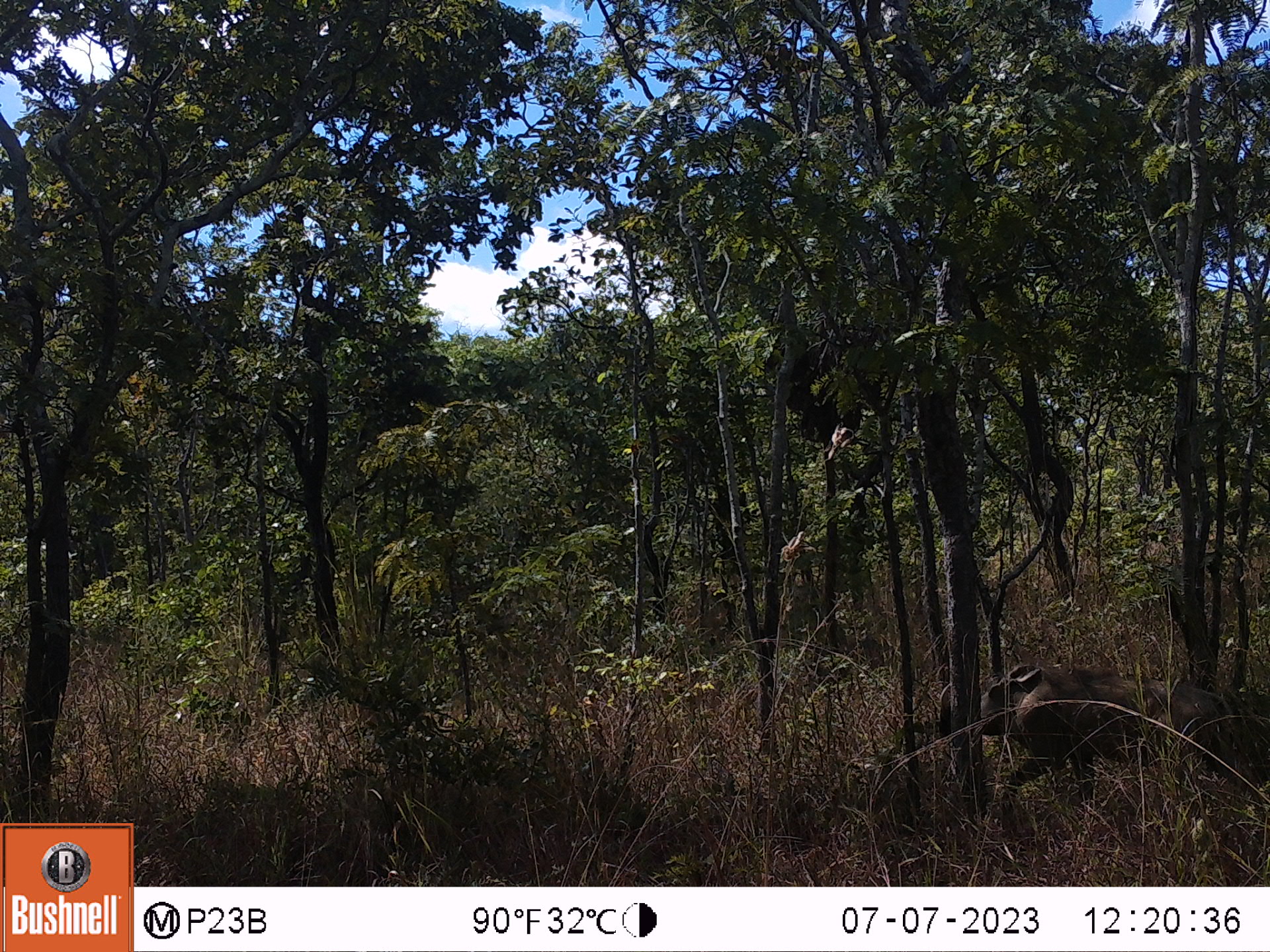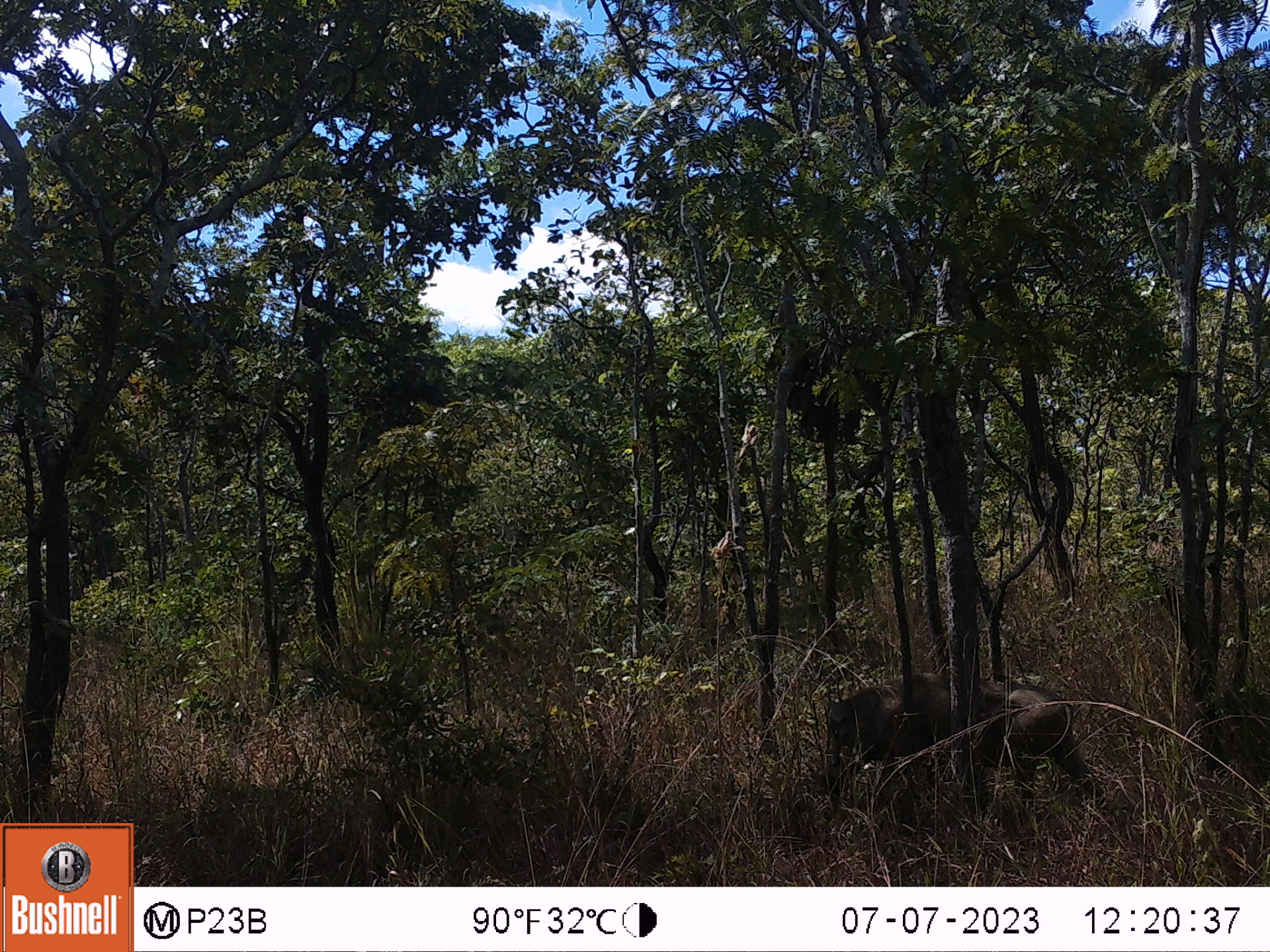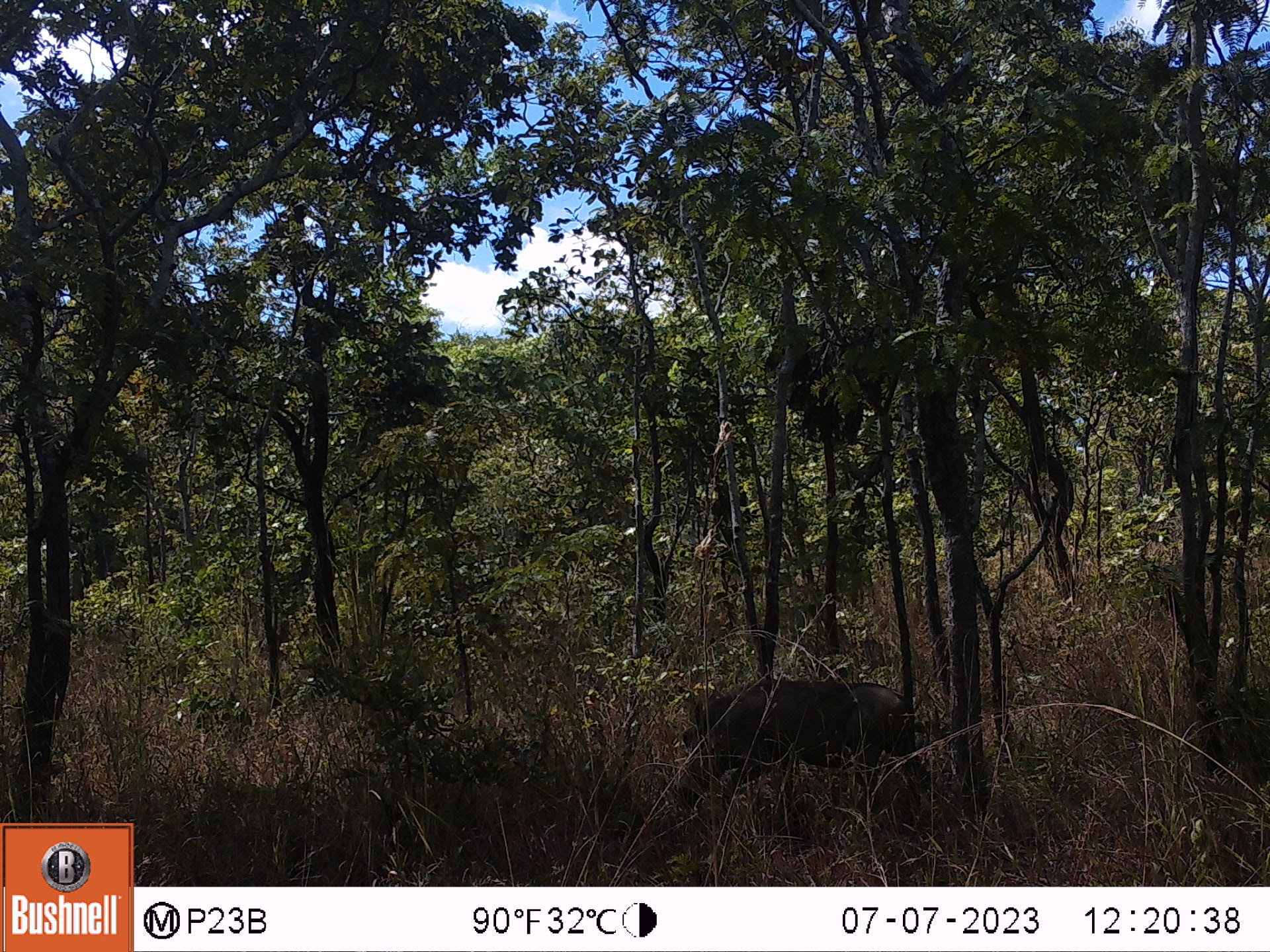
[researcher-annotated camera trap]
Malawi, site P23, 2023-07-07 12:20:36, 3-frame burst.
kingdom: Animalia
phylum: Chordata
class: Mammalia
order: Artiodactyla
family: Suidae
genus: Phacochoerus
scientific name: Phacochoerus africanus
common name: common warthog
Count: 1.